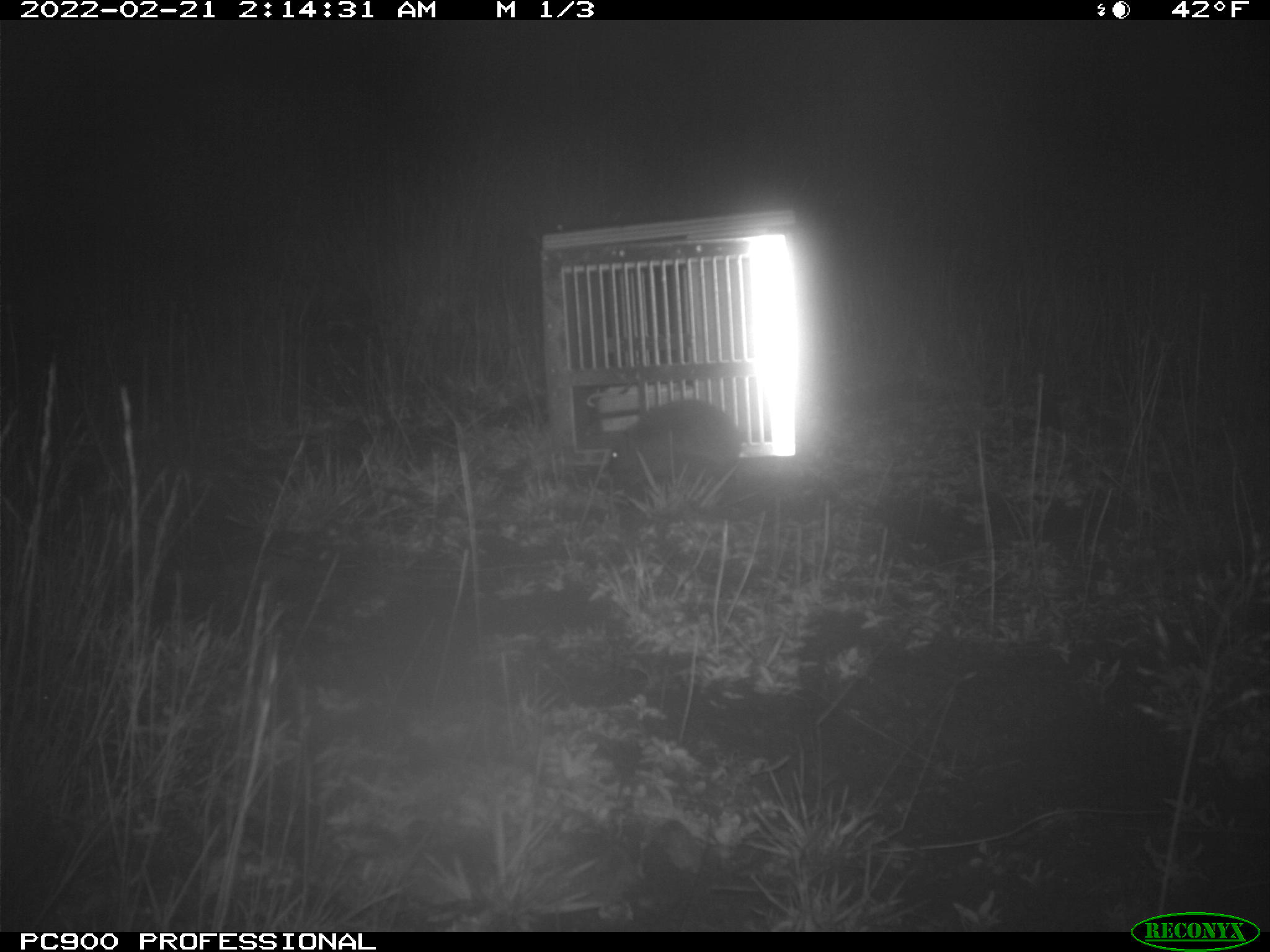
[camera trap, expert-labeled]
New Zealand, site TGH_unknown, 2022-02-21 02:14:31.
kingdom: Animalia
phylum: Chordata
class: Mammalia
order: Eulipotyphla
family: Erinaceidae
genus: Erinaceus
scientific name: Erinaceus europaeus europaeus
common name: european hedgehog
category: hedgehog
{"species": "hedgehog (european hedgehog) (Erinaceus europaeus europaeus)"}